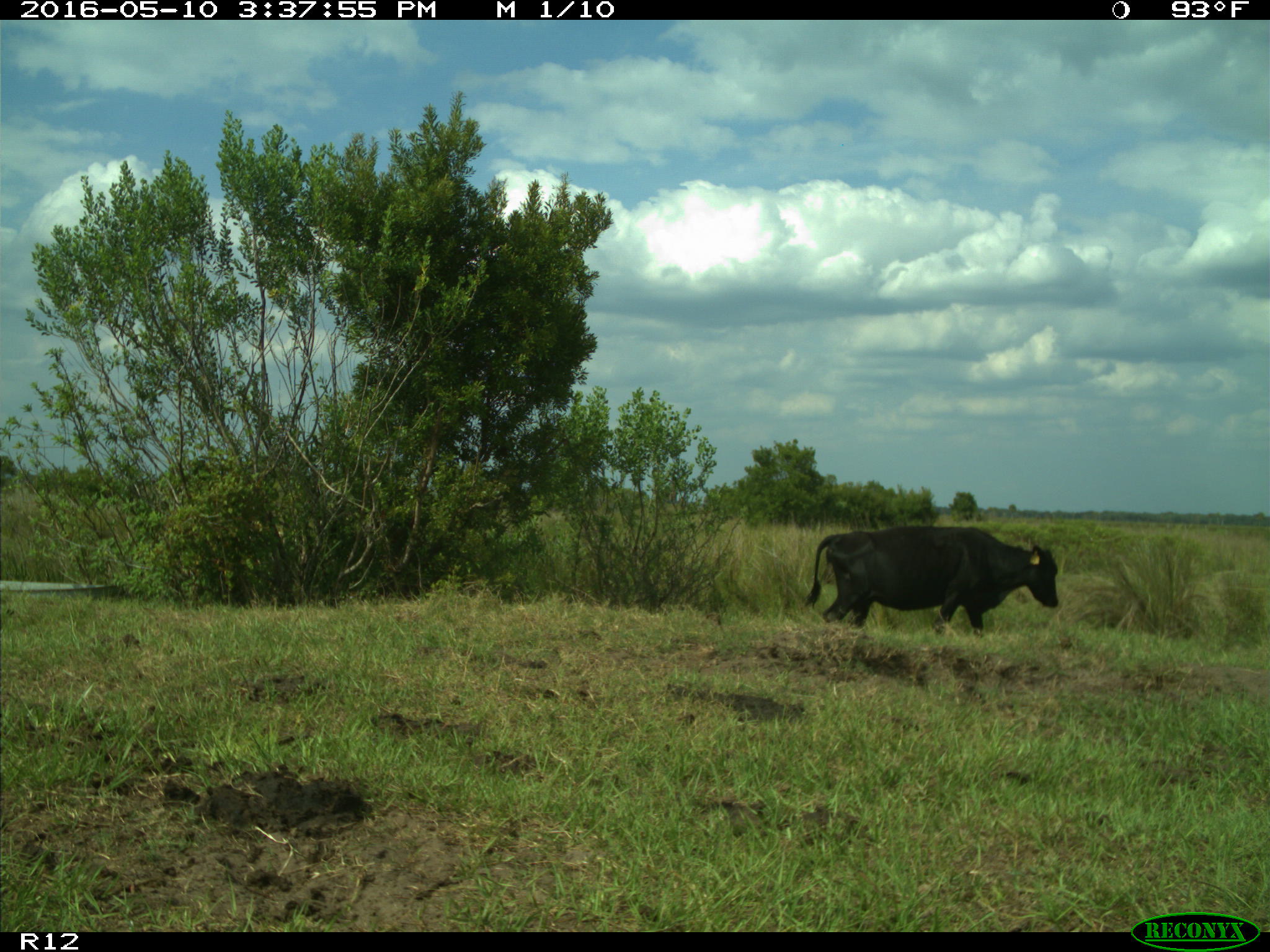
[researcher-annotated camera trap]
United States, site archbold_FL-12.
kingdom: Animalia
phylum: Chordata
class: Mammalia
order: Artiodactyla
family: Bovidae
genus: Bos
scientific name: Bos taurus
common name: domestic cow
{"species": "Bos taurus (domestic cow)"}